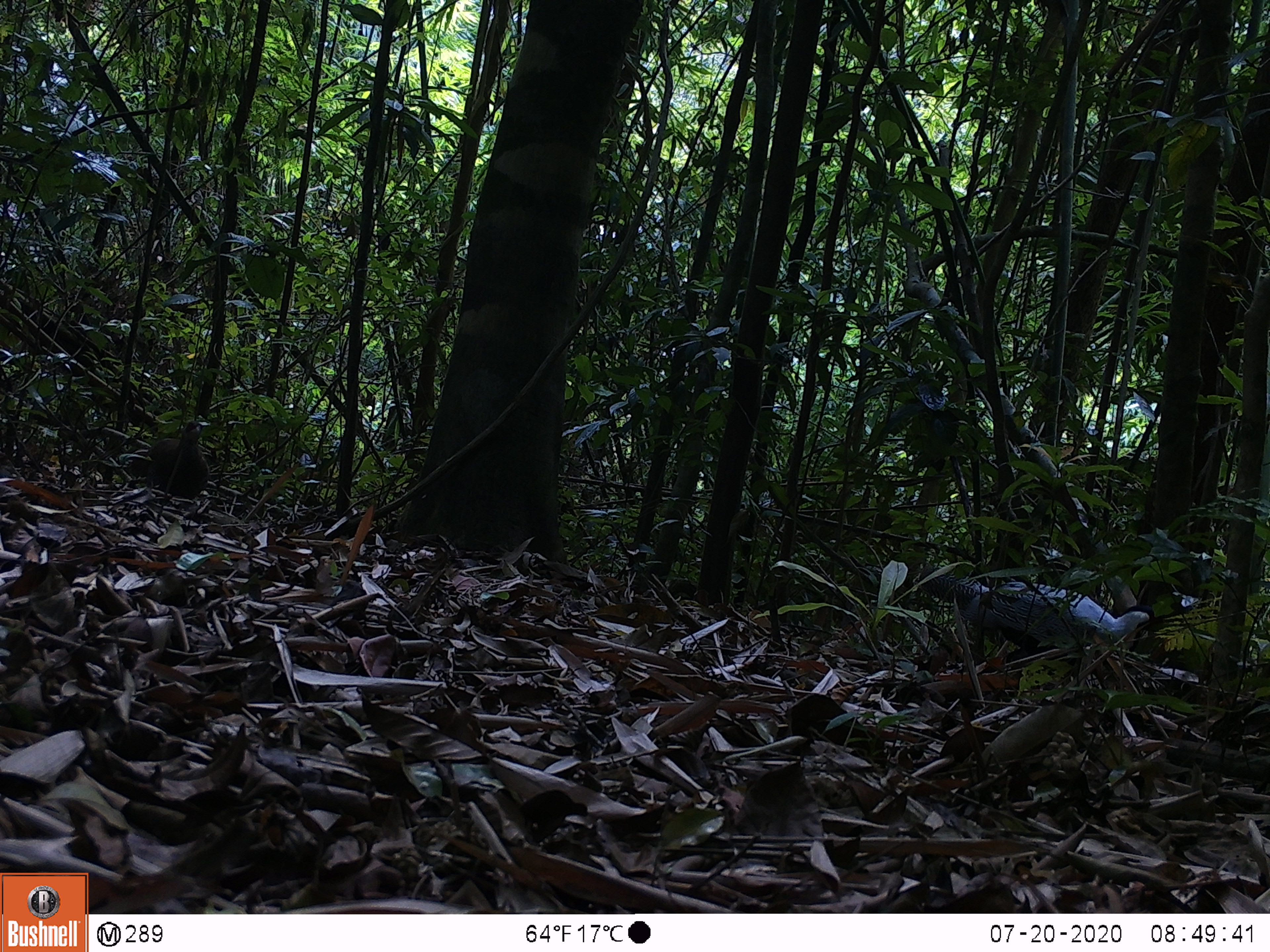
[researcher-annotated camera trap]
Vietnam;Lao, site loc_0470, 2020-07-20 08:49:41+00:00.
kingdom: Animalia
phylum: Chordata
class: Aves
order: Galliformes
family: Phasianidae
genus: Lophura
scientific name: Lophura nycthemera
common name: silver pheasant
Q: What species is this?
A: Silver pheasant (Lophura nycthemera).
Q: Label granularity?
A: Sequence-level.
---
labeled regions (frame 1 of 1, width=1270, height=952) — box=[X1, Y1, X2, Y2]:
silver pheasant: box=[916, 565, 1155, 653]; box=[131, 419, 210, 499]